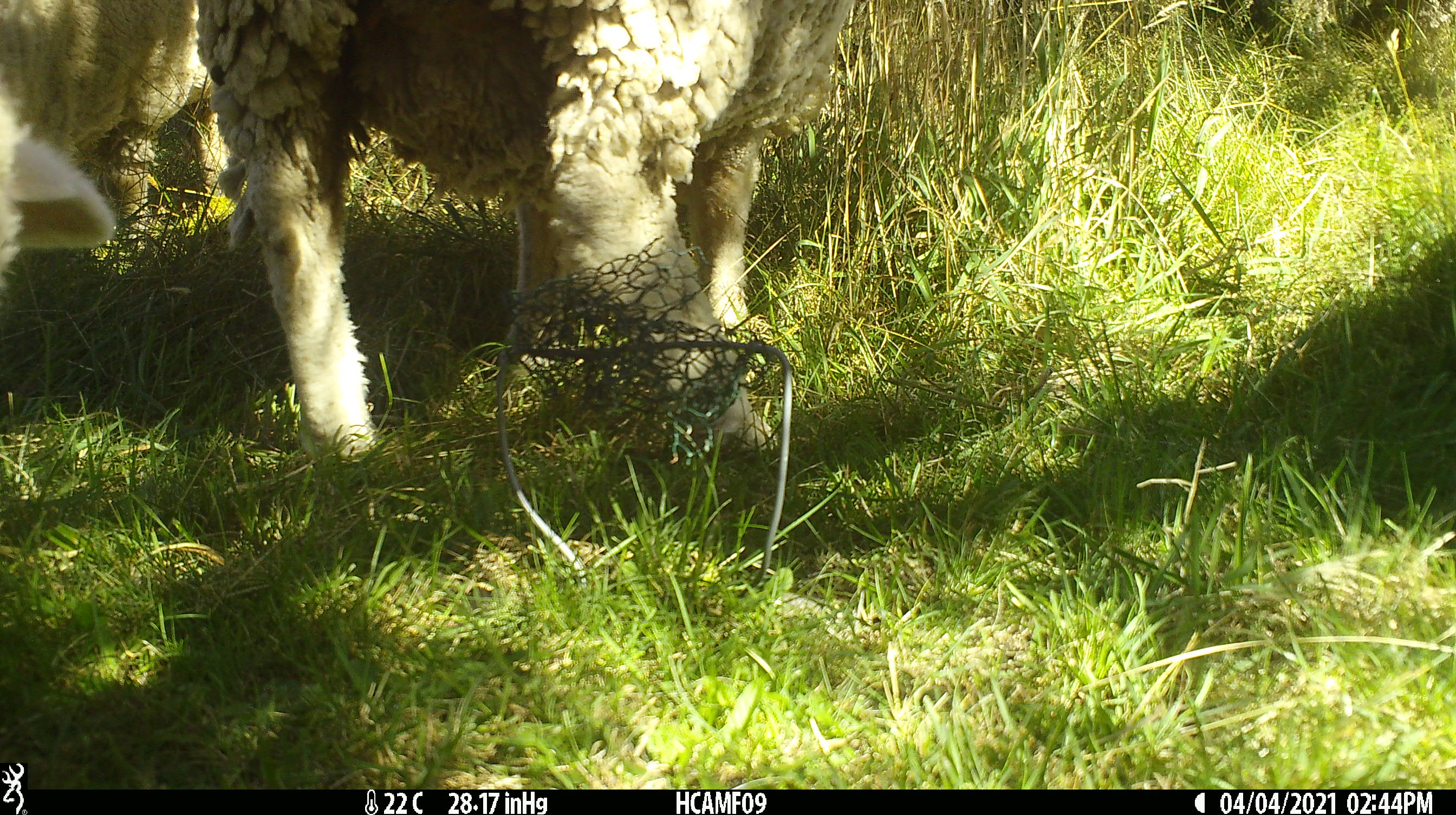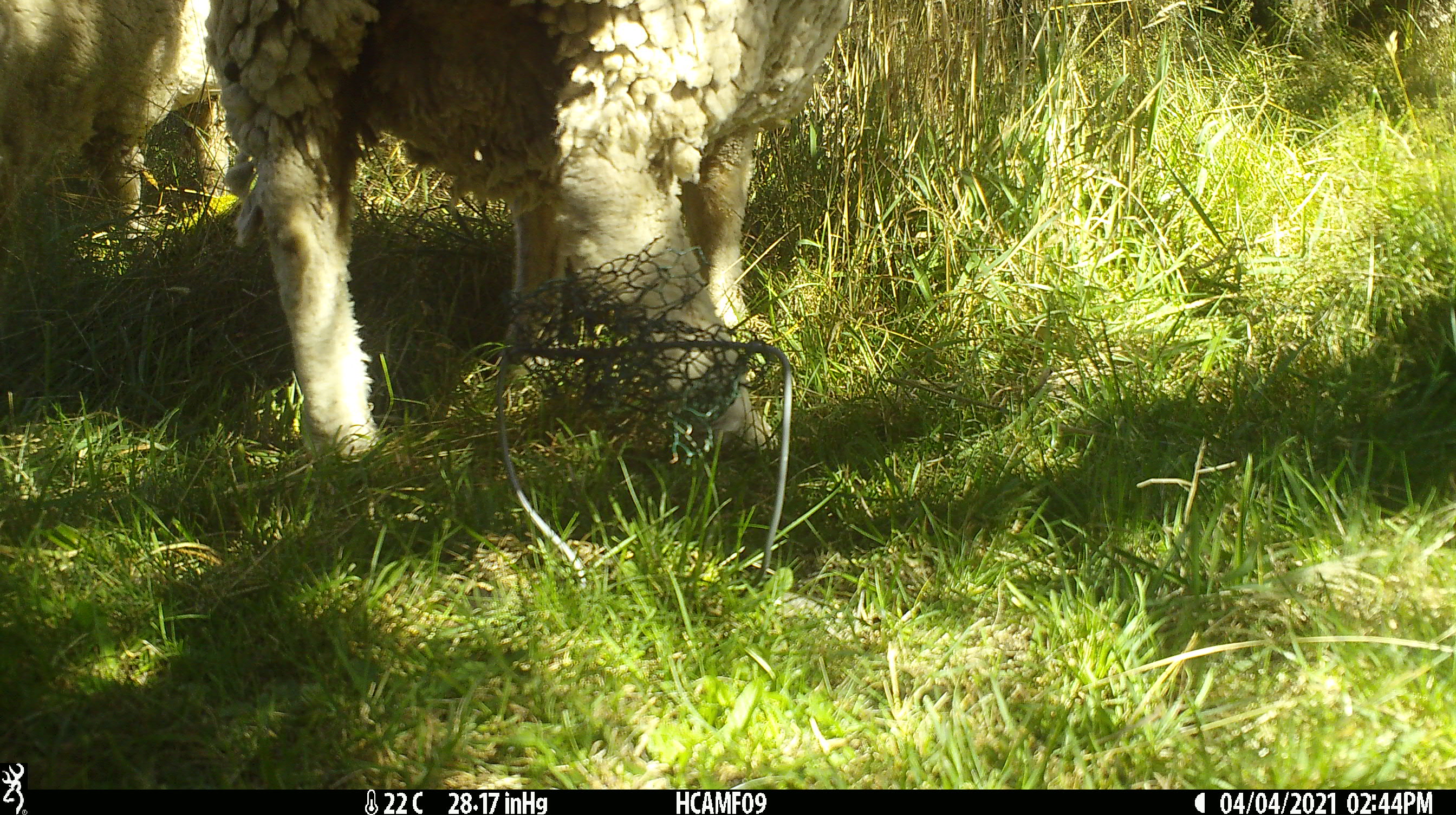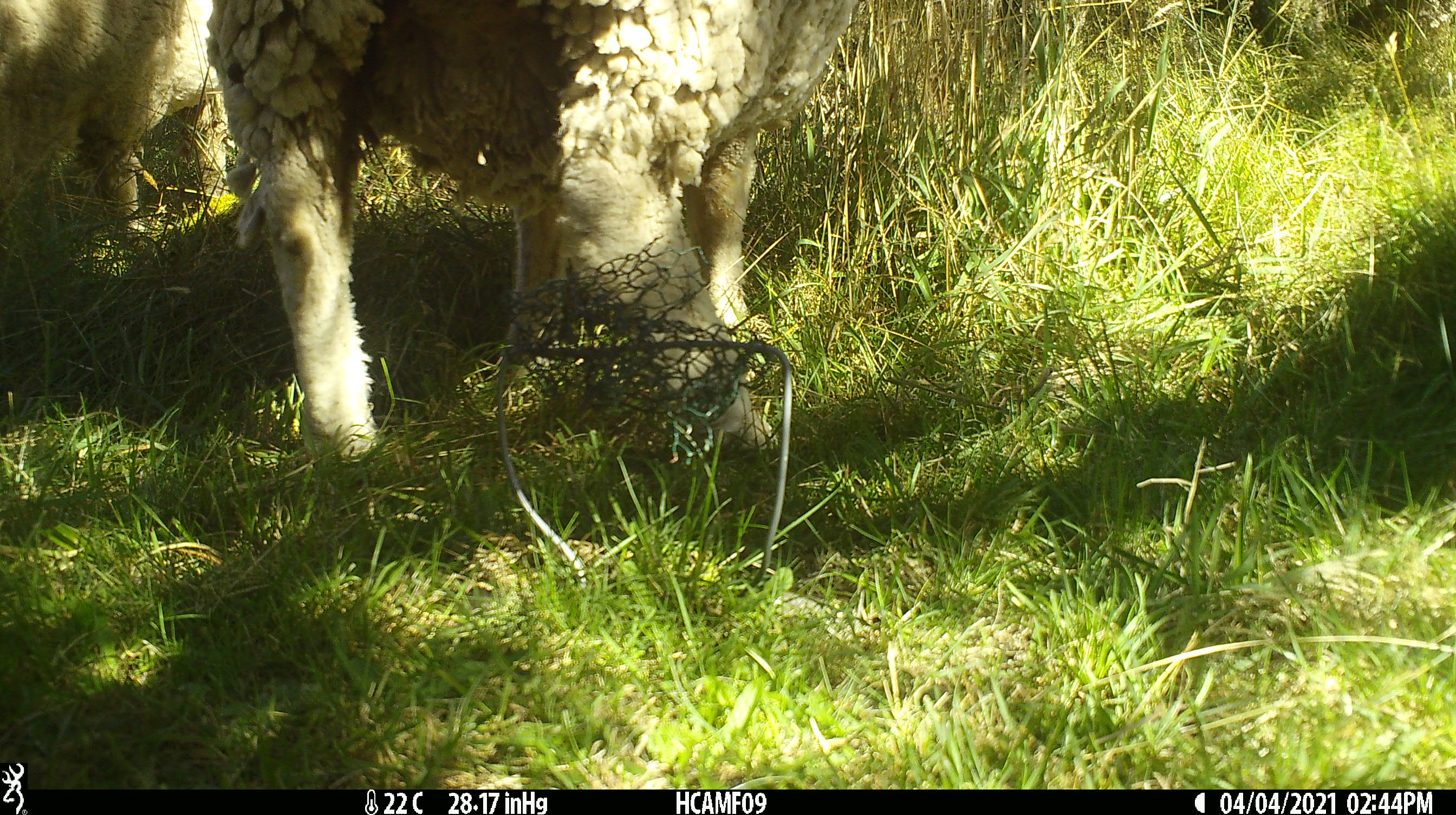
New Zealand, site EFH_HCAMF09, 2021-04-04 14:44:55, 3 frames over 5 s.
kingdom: Animalia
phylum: Chordata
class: Mammalia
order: Artiodactyla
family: Bovidae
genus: Ovis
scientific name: Ovis aries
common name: domestic sheep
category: sheep